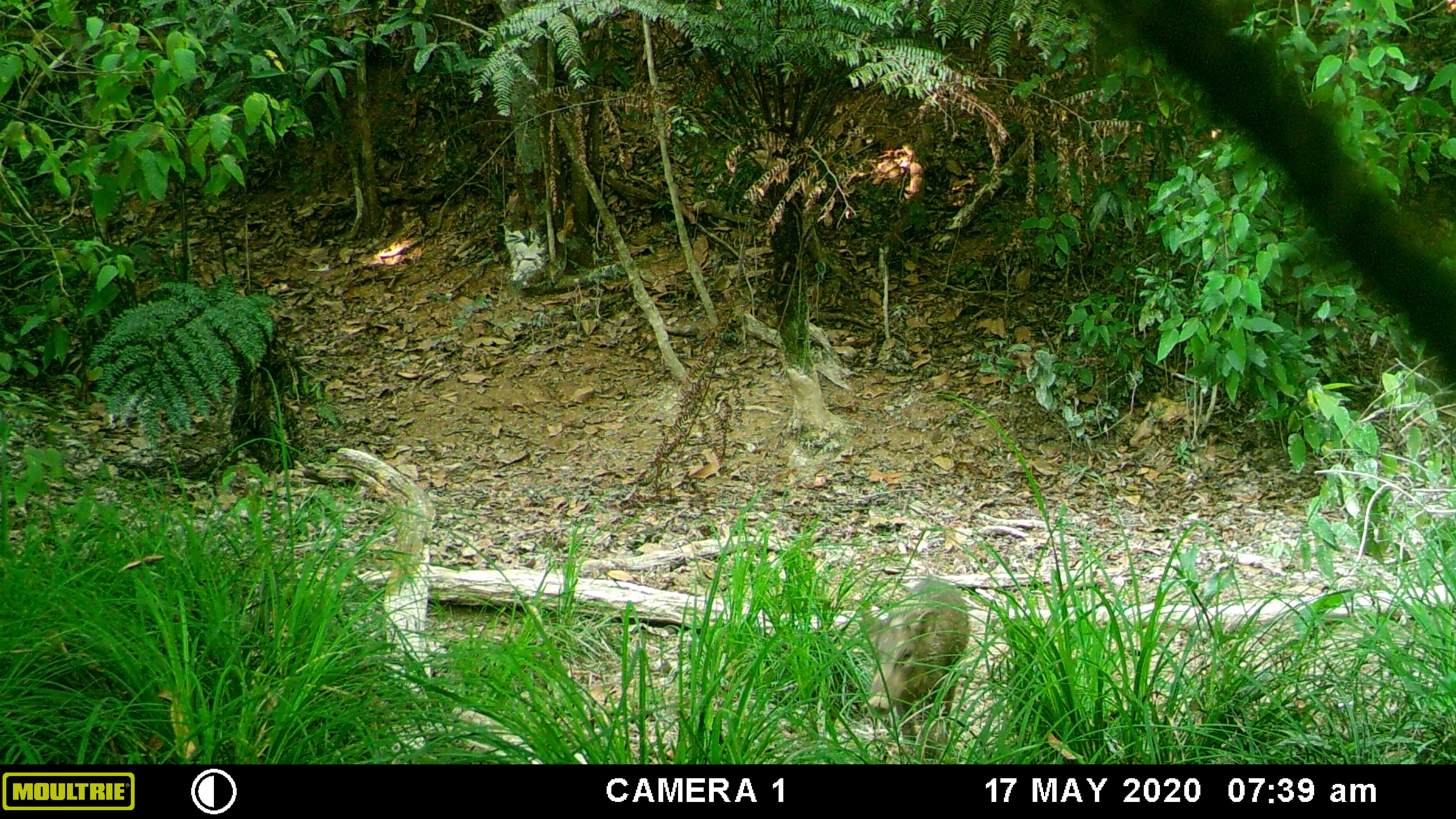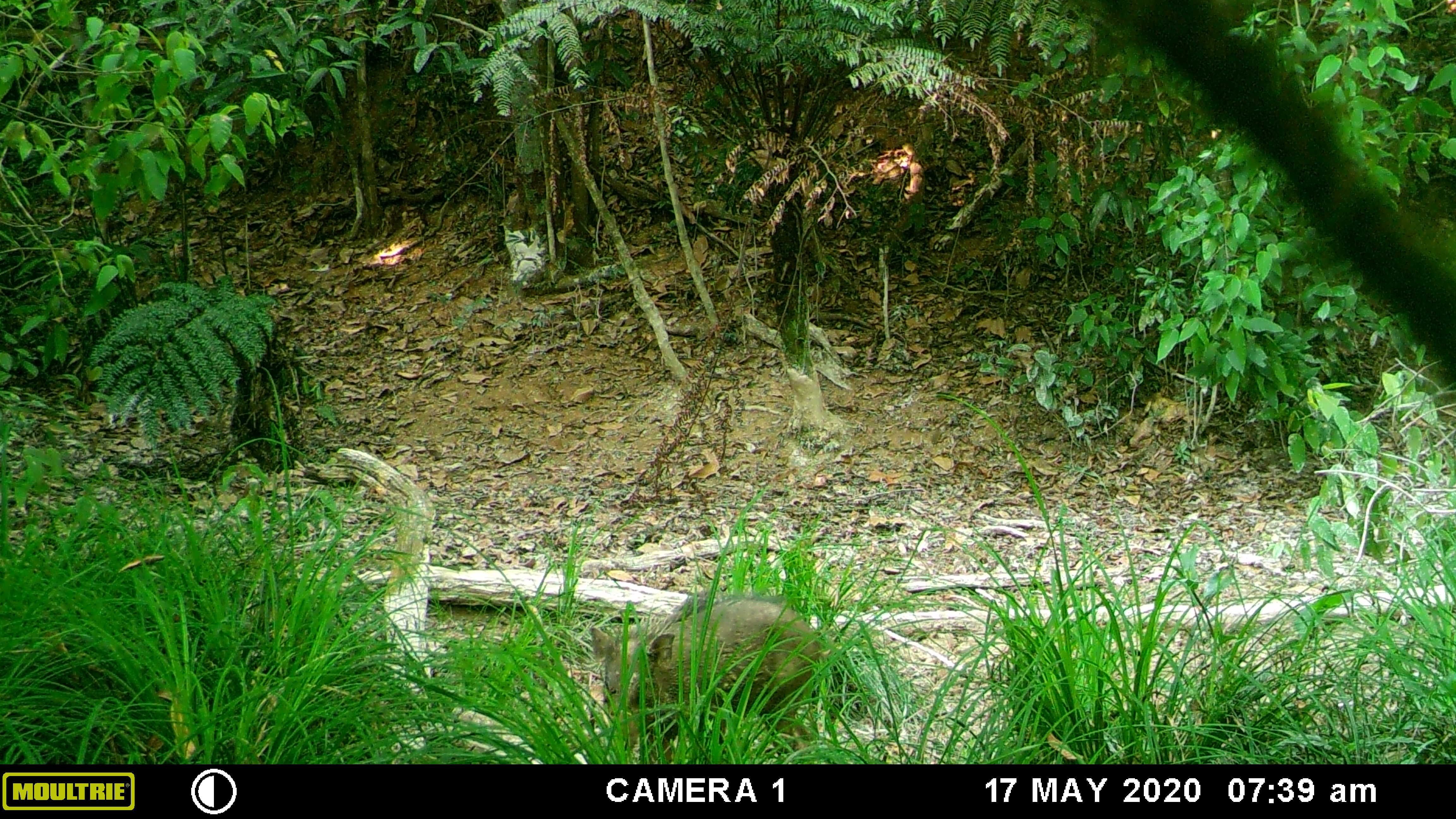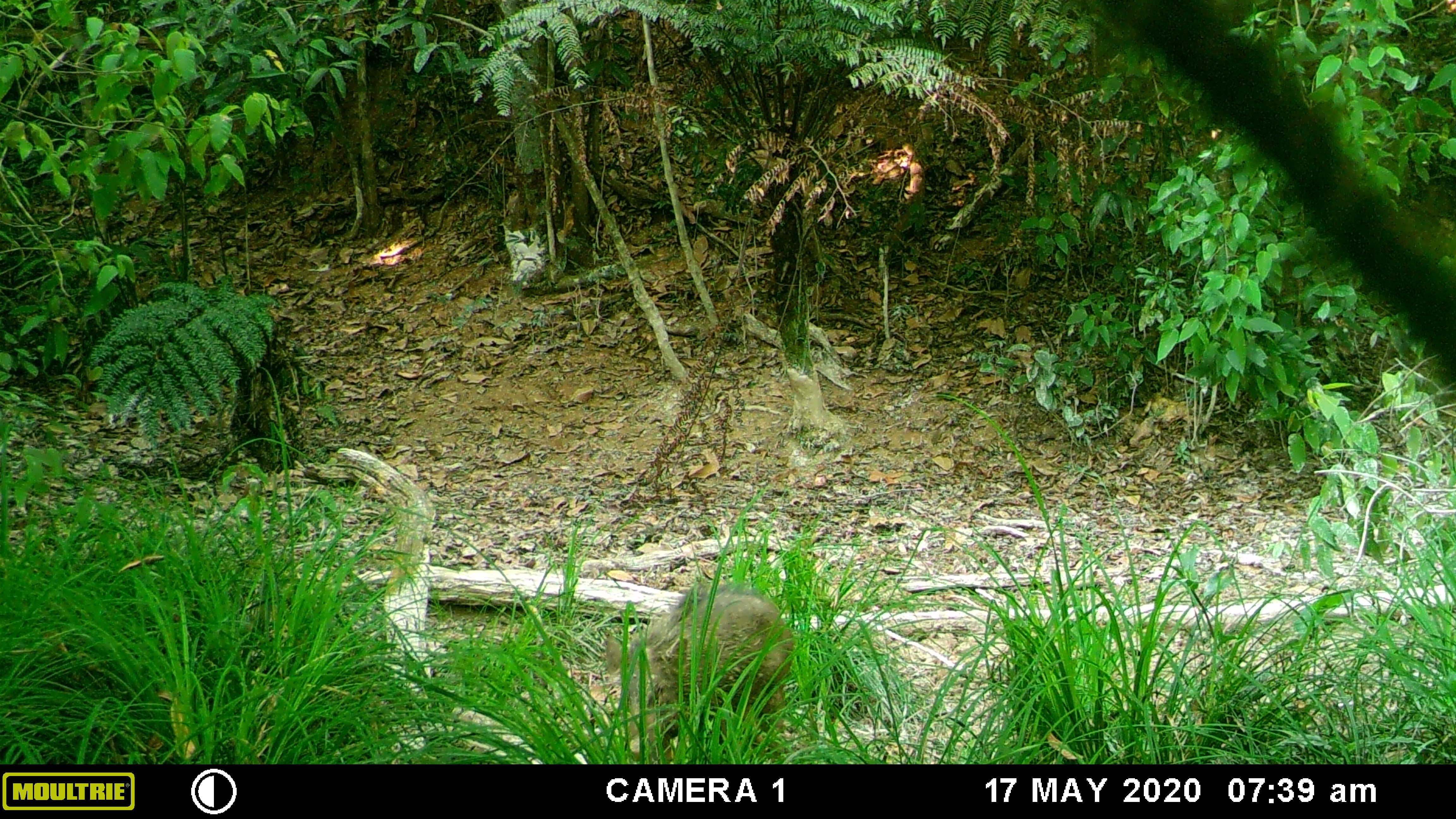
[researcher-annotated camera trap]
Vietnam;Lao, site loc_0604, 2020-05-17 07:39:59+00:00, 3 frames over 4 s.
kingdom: Animalia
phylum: Chordata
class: Mammalia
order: Artiodactyla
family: Suidae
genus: Sus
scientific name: Sus scrofa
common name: eurasian wild pig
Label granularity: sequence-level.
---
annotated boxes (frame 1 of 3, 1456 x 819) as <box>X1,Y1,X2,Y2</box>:
eurasian wild pig: <box>861,591,971,764</box>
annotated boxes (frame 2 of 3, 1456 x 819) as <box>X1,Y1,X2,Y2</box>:
eurasian wild pig: <box>591,586,832,764</box>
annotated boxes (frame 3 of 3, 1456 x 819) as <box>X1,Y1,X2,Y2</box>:
eurasian wild pig: <box>598,583,797,763</box>